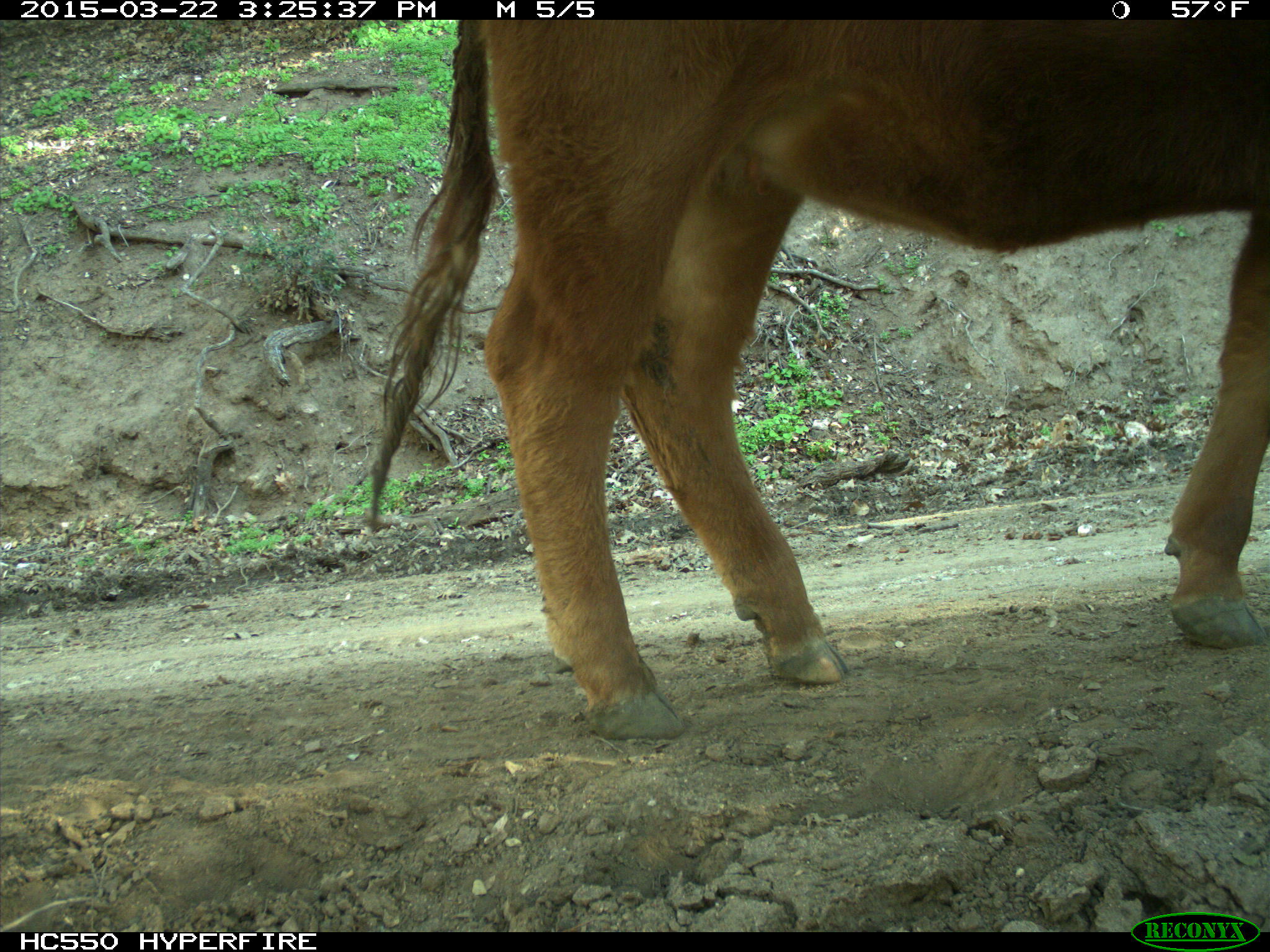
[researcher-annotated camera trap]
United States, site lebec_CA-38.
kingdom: Animalia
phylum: Chordata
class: Mammalia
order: Artiodactyla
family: Bovidae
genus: Bos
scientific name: Bos taurus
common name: domestic cow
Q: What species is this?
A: Bos taurus (domestic cow).